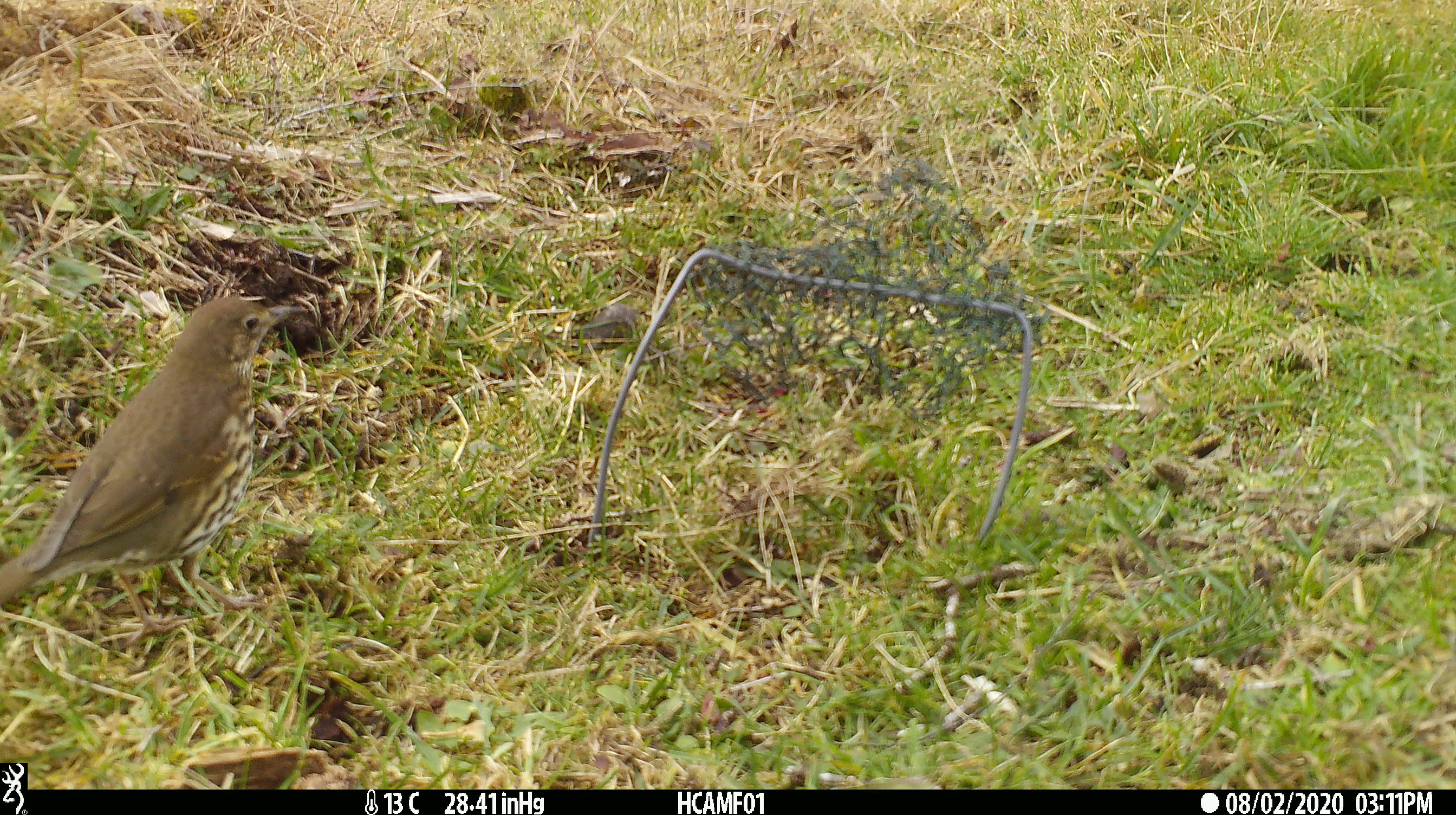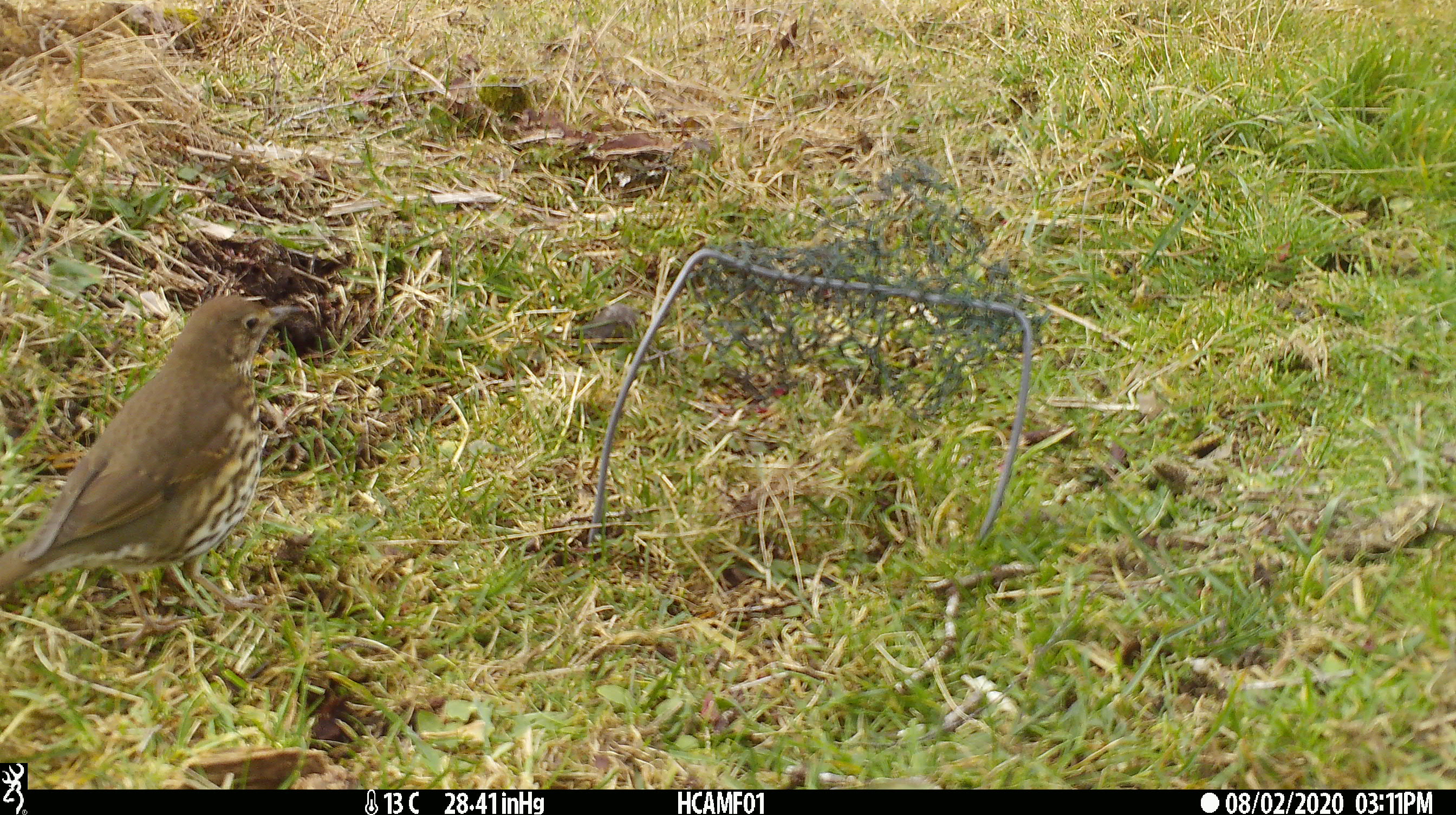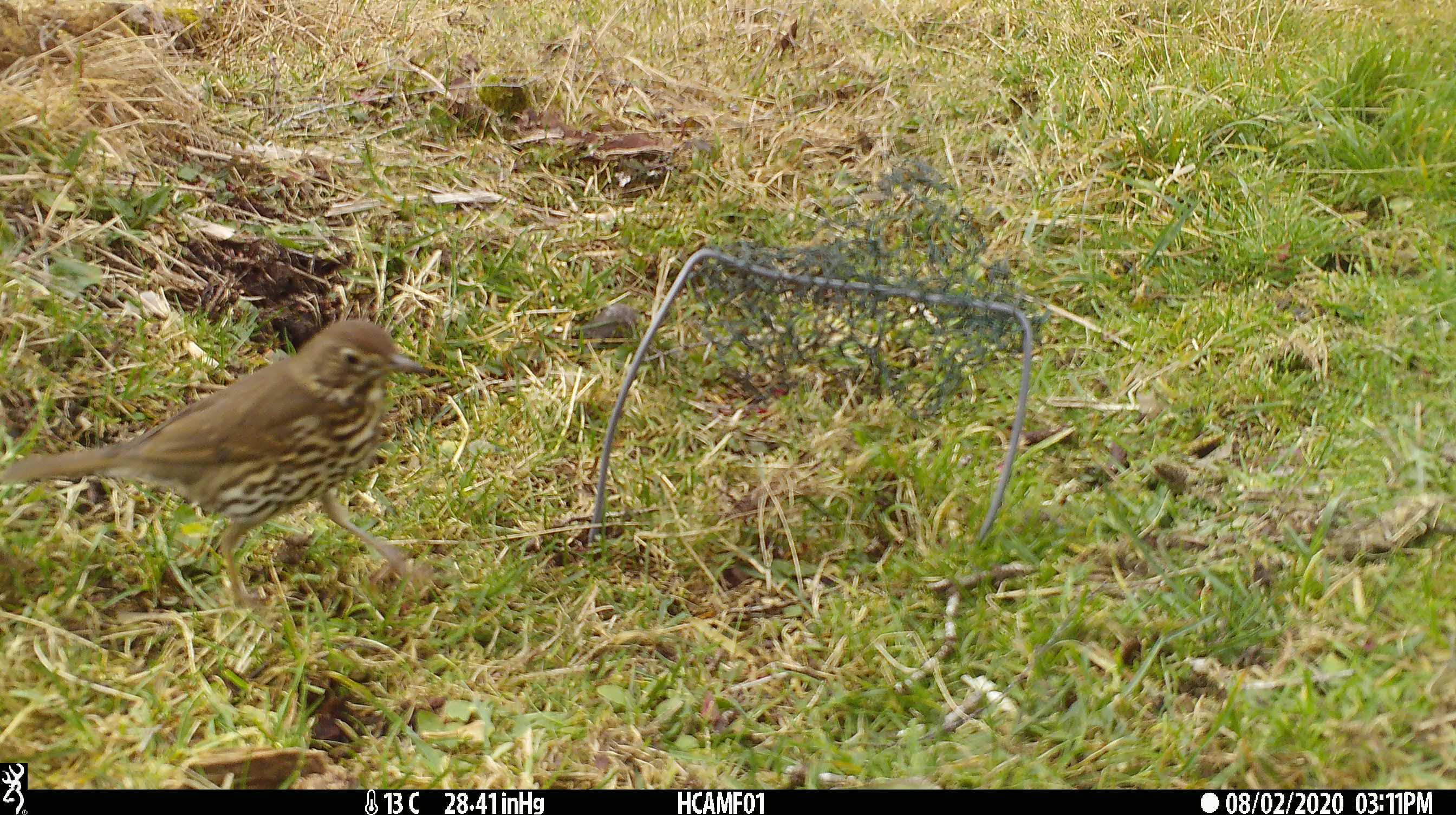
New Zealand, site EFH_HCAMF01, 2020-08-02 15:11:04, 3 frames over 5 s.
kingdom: Animalia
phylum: Chordata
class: Aves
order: Passeriformes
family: Turdidae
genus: Turdus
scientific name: Turdus philomelos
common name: song thrush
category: thrush